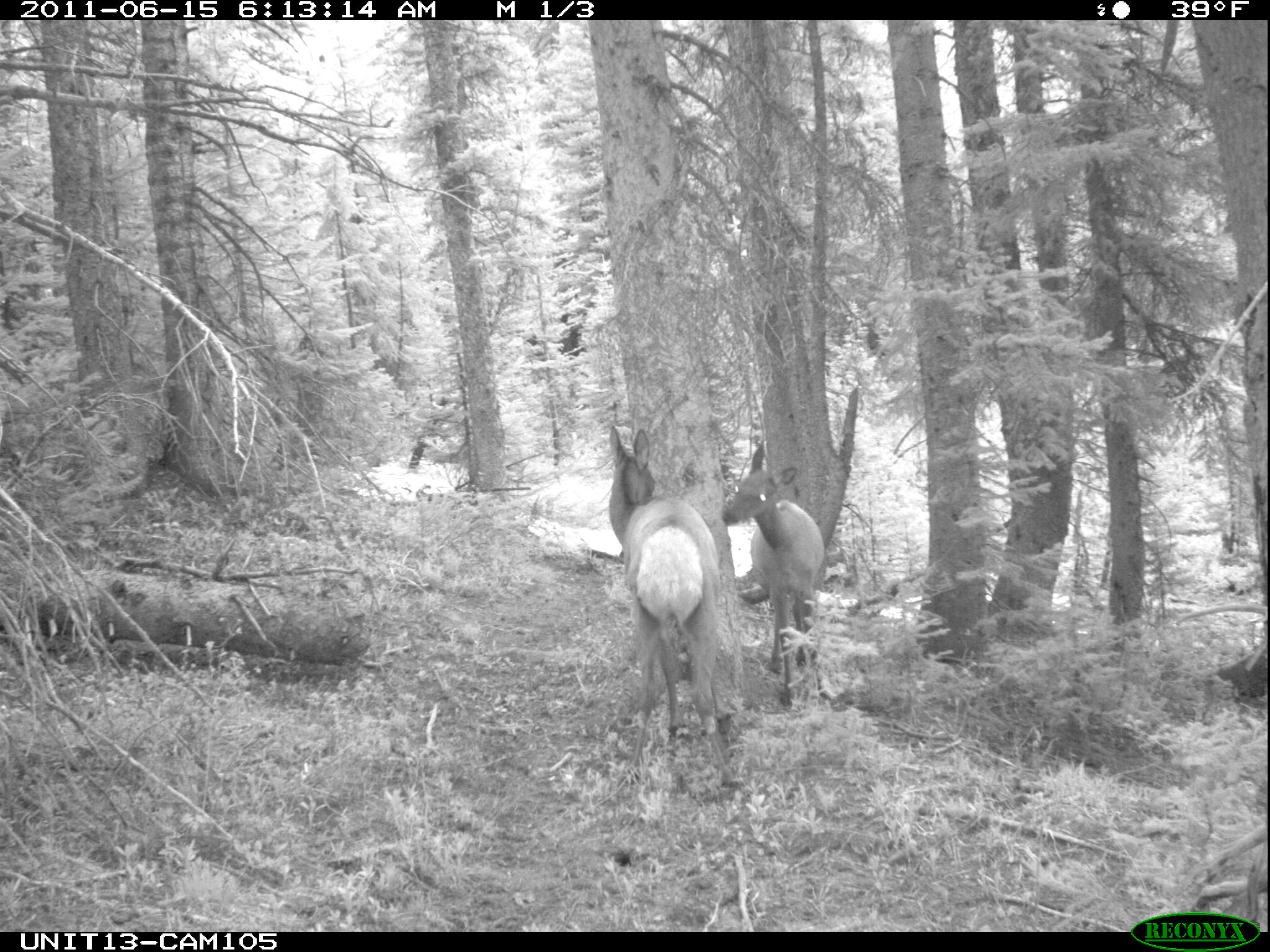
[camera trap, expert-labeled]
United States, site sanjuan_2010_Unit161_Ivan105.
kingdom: Animalia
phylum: Chordata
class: Mammalia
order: Artiodactyla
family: Cervidae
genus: Cervus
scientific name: Cervus elaphus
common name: red deer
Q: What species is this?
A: Cervus elaphus (red deer).